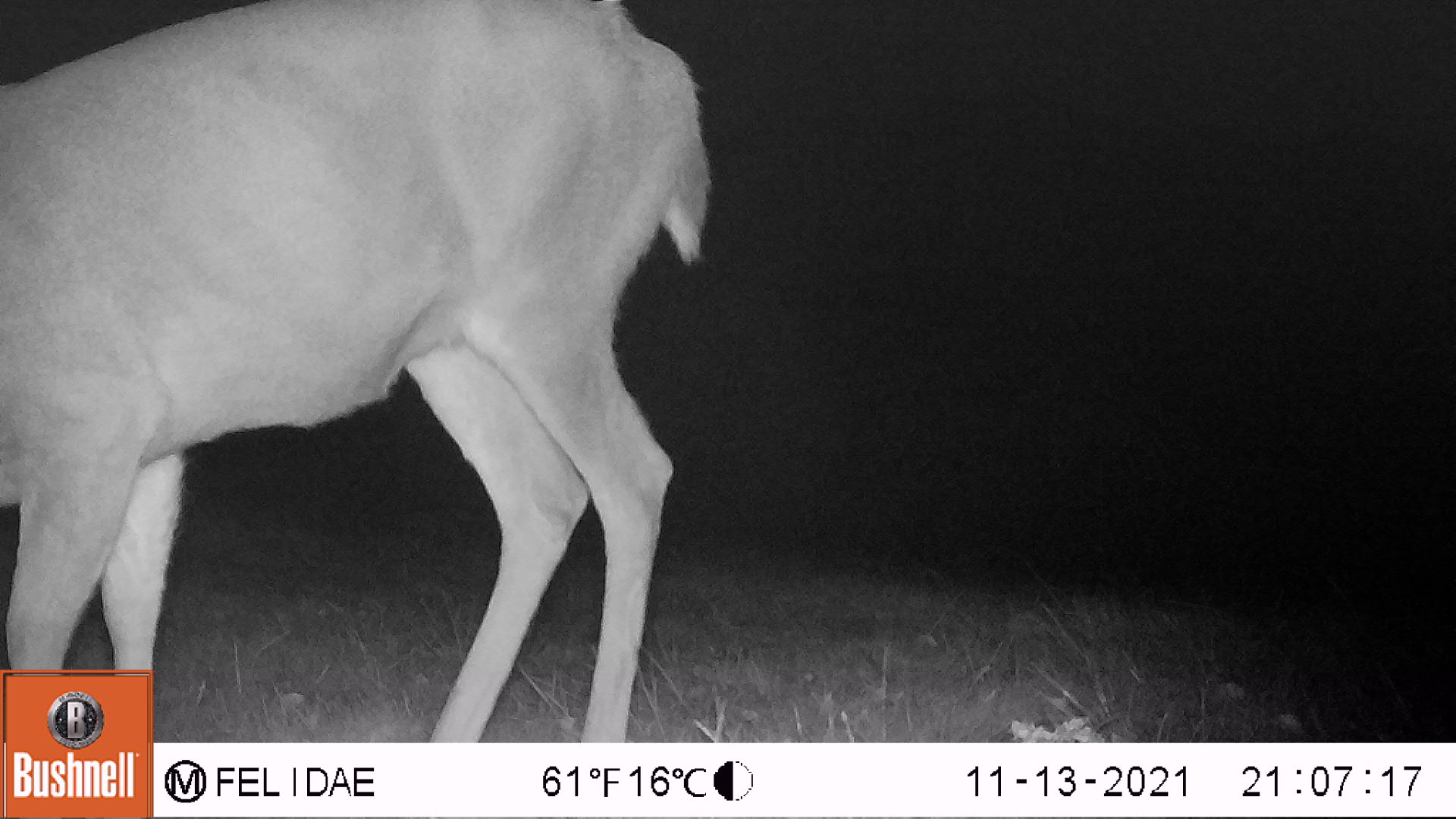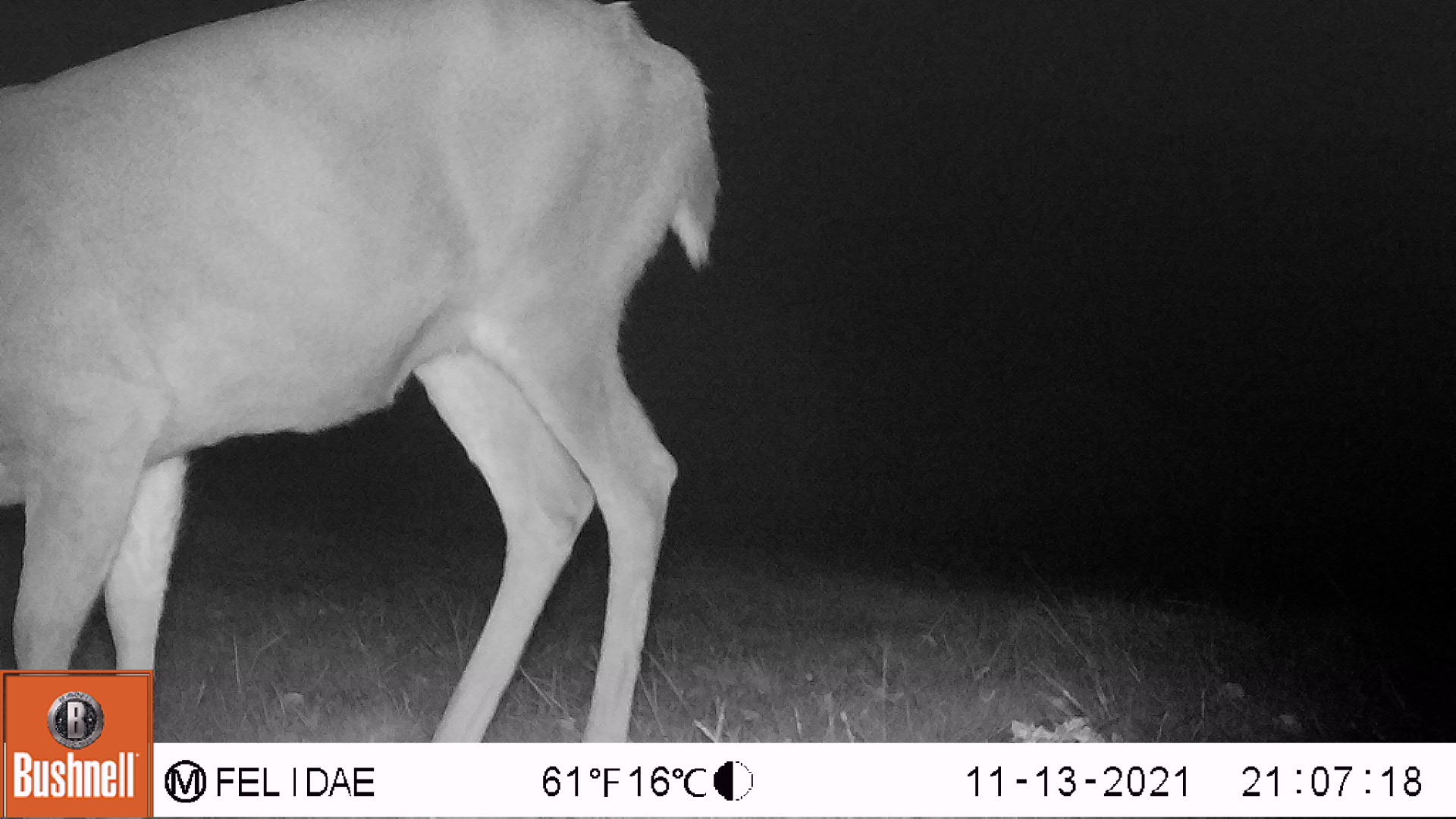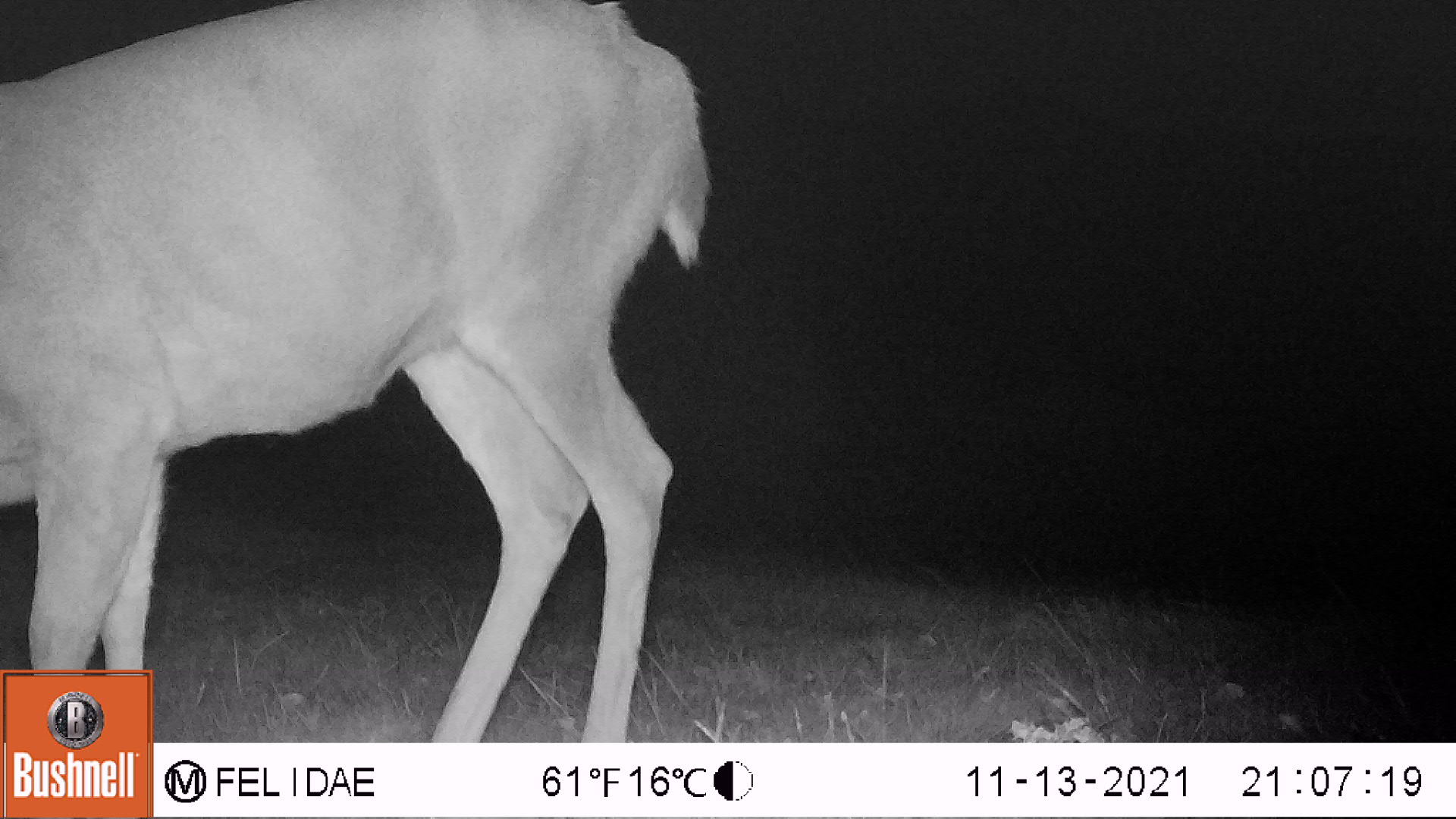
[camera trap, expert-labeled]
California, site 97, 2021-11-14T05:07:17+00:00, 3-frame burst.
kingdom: Animalia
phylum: Chordata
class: Mammalia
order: Artiodactyla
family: Cervidae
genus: Odocoileus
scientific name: Odocoileus hemionus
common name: mule deer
Mule deer (Odocoileus hemionus).